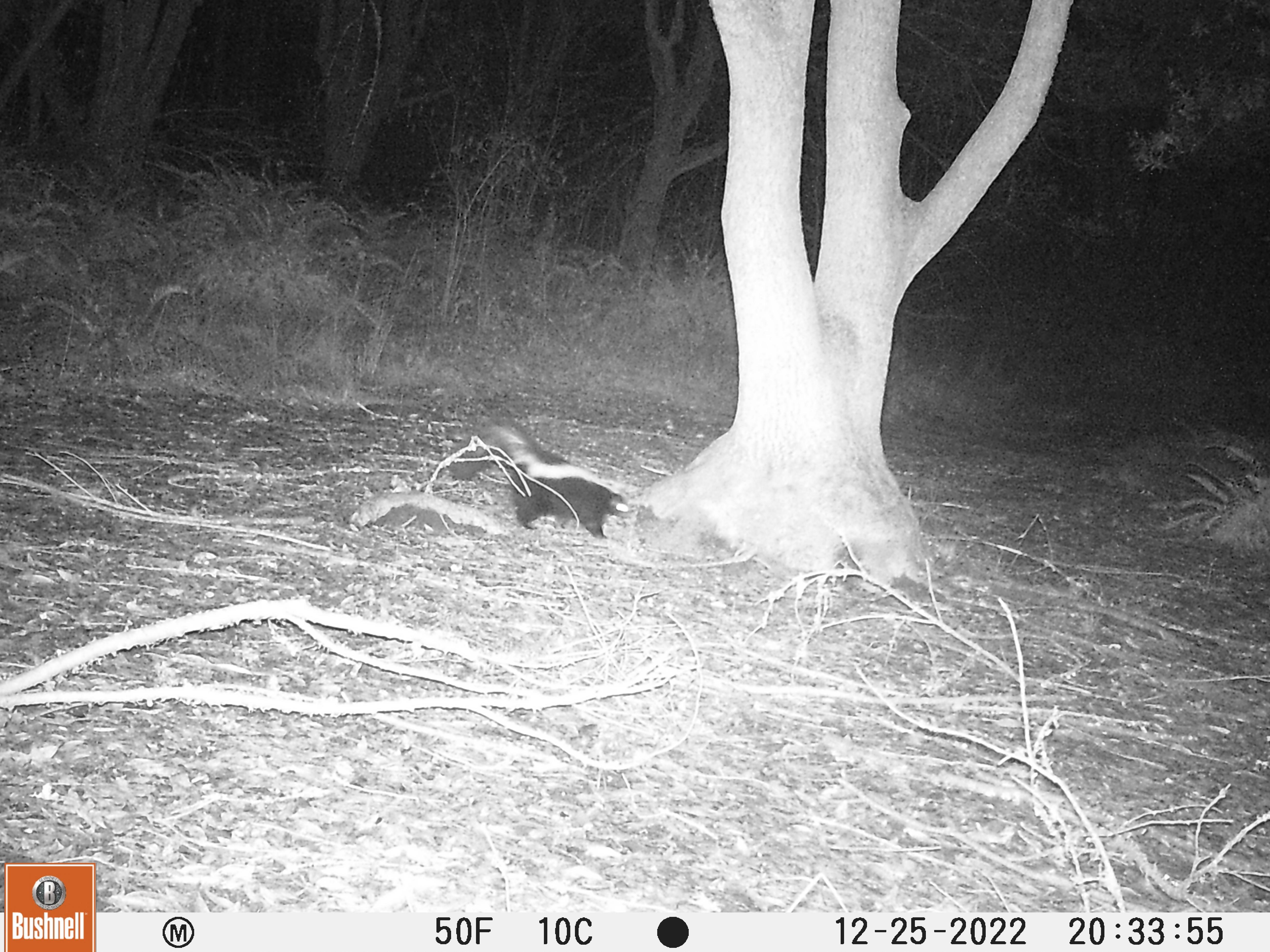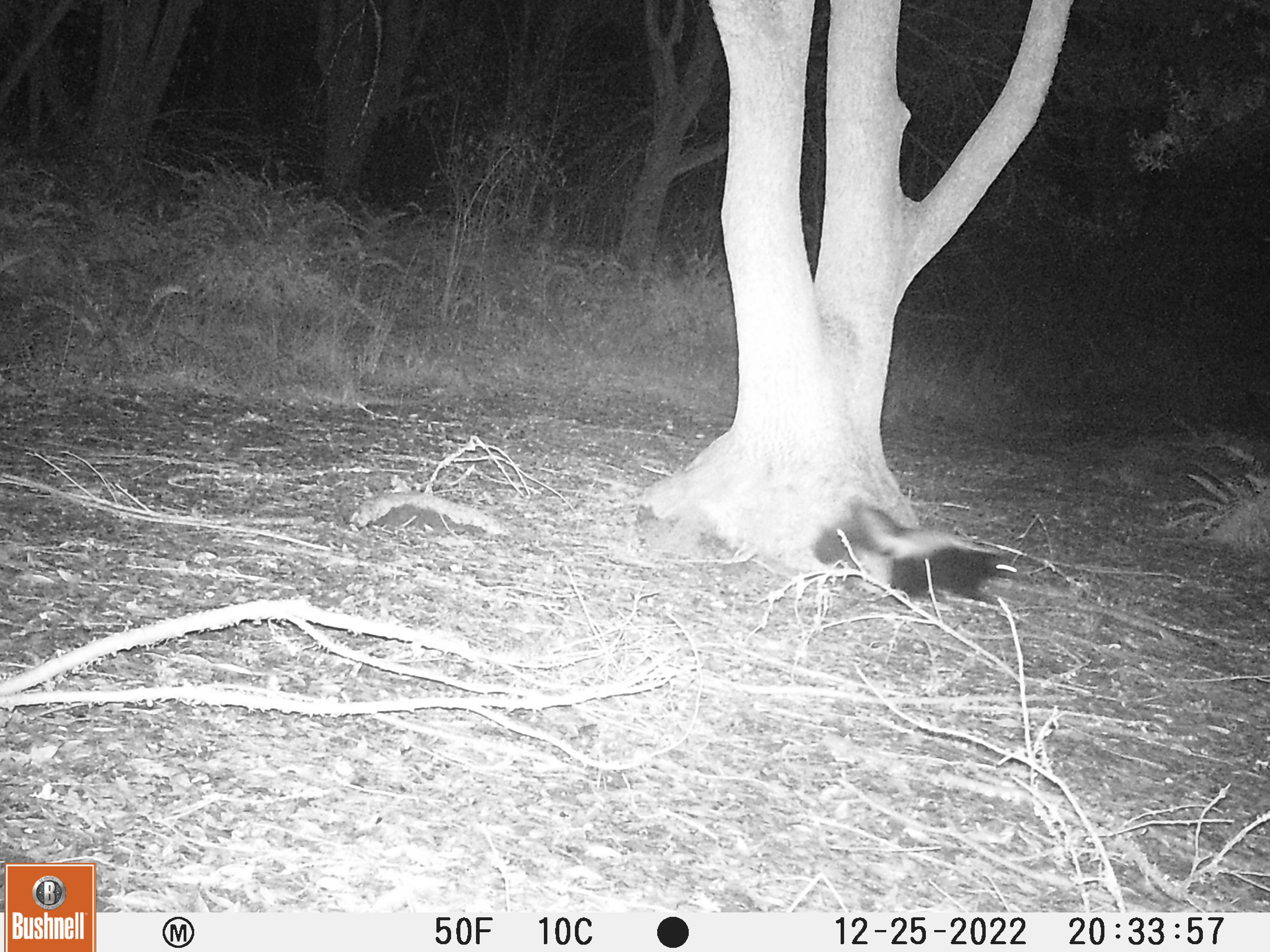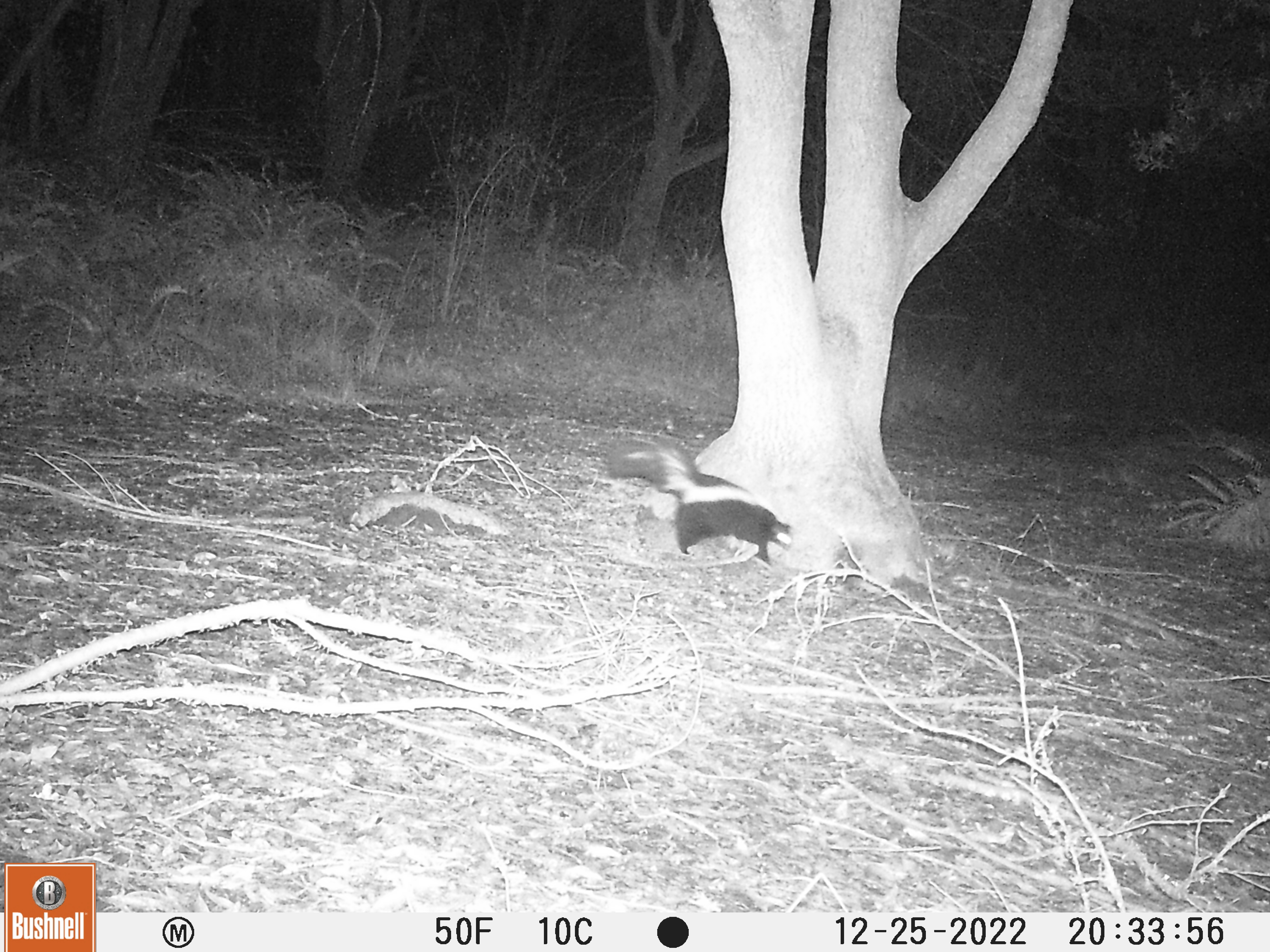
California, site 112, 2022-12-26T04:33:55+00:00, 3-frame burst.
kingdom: Animalia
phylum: Chordata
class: Mammalia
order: Carnivora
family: Mephitidae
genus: Mephitis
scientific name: Mephitis mephitis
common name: striped skunk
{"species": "striped skunk (Mephitis mephitis)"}